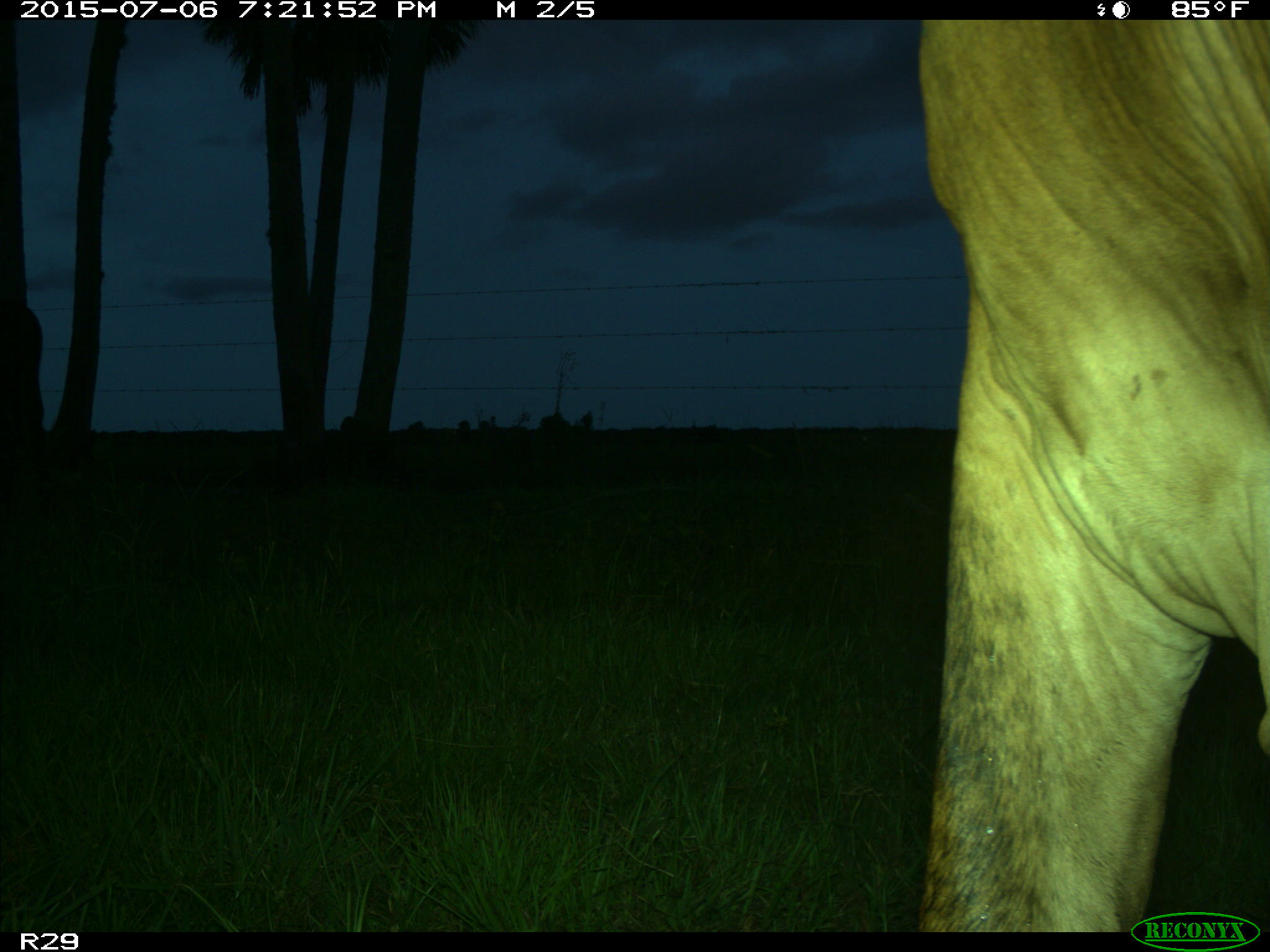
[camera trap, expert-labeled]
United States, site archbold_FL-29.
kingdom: Animalia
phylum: Chordata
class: Mammalia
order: Artiodactyla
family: Bovidae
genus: Bos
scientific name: Bos taurus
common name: domestic cow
Bos taurus (domestic cow).